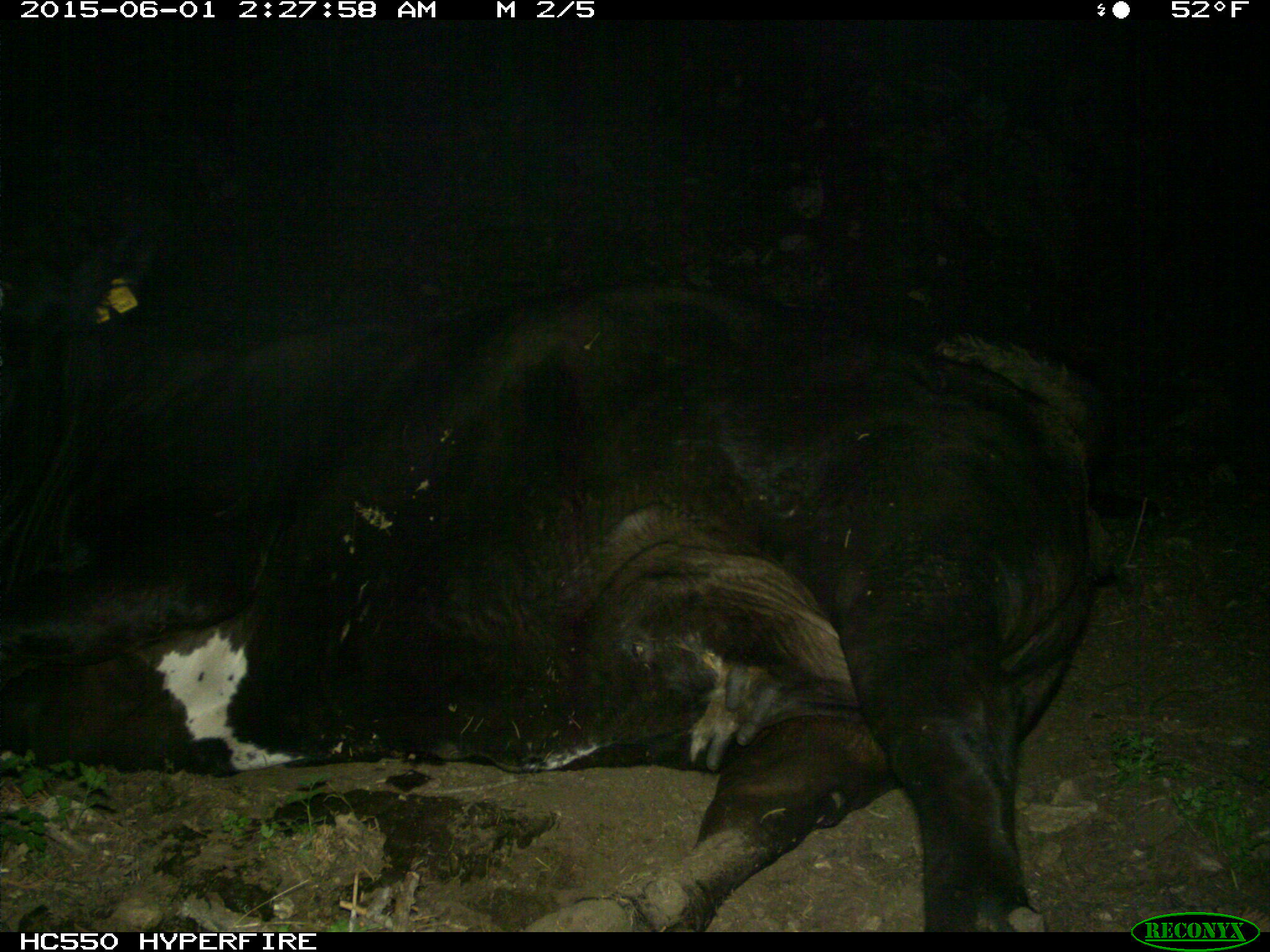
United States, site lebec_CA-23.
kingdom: Animalia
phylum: Chordata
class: Mammalia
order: Artiodactyla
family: Bovidae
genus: Bos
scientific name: Bos taurus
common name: domestic cow